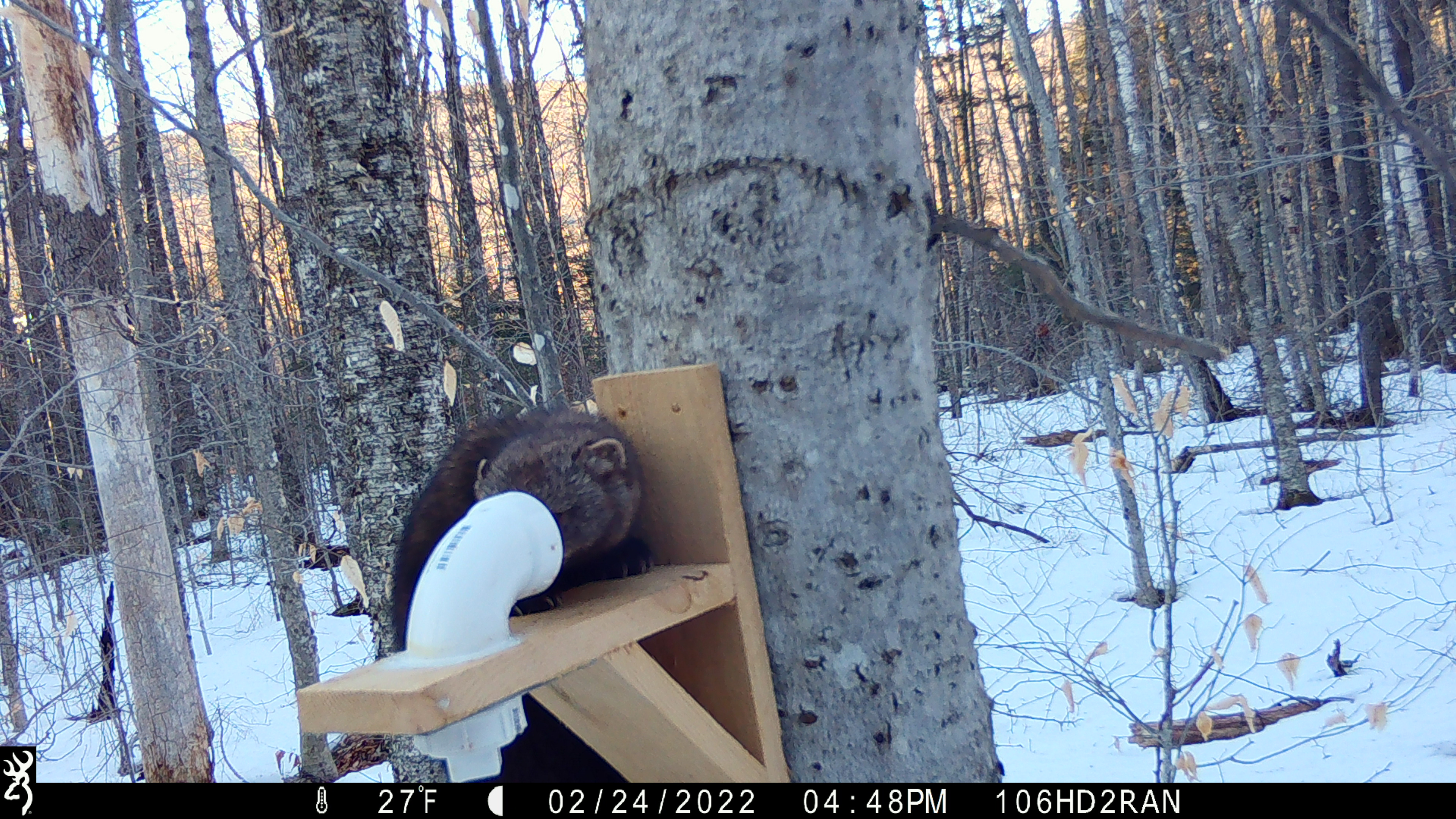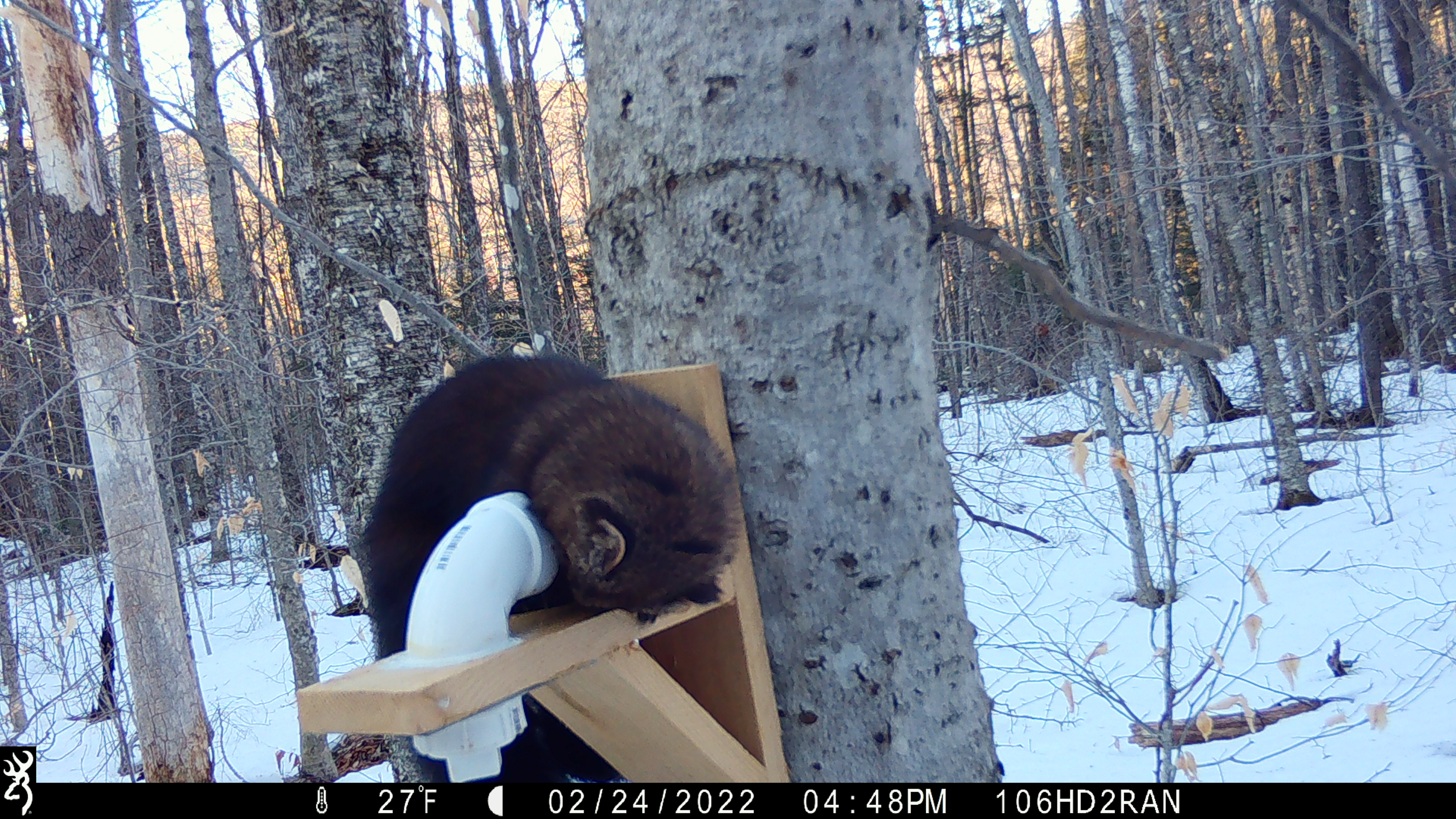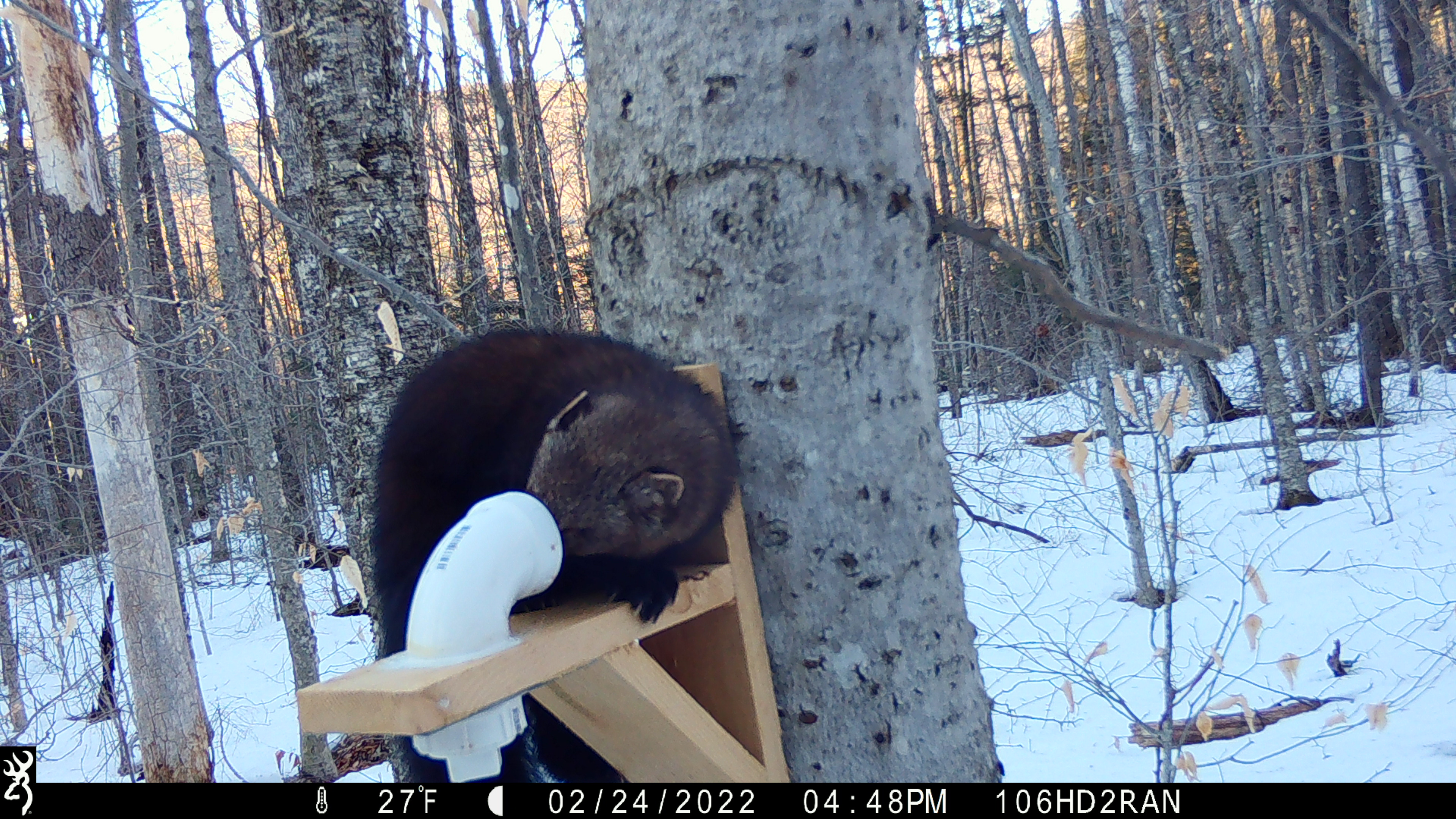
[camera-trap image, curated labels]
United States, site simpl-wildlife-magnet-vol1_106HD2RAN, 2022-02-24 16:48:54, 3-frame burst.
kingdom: Animalia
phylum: Chordata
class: Mammalia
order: Carnivora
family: Mustelidae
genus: Pekania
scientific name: Pekania pennanti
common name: fisher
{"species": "fisher (Pekania pennanti)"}